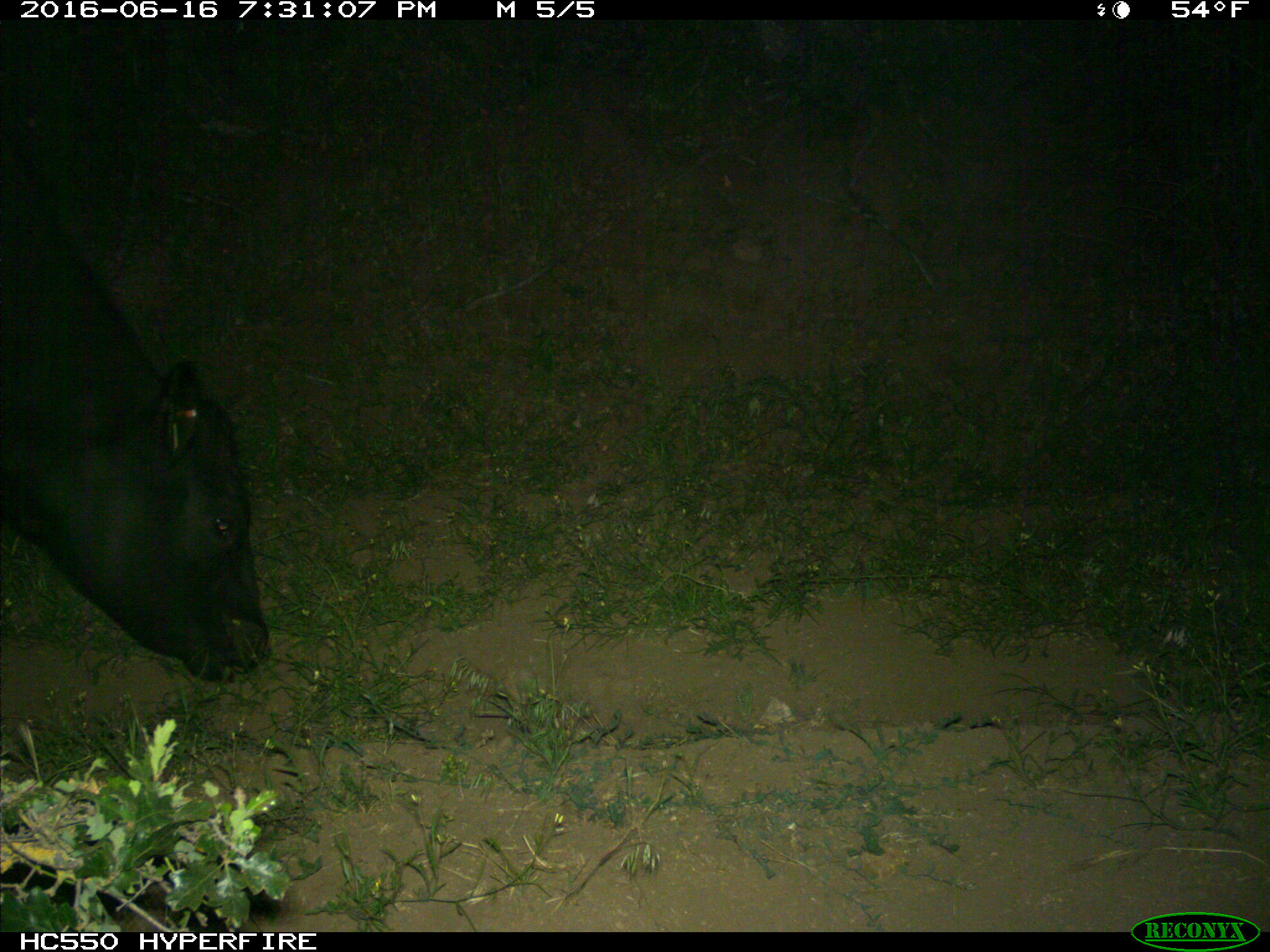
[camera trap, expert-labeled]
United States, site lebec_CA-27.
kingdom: Animalia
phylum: Chordata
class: Mammalia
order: Artiodactyla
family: Bovidae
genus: Bos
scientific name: Bos taurus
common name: domestic cow